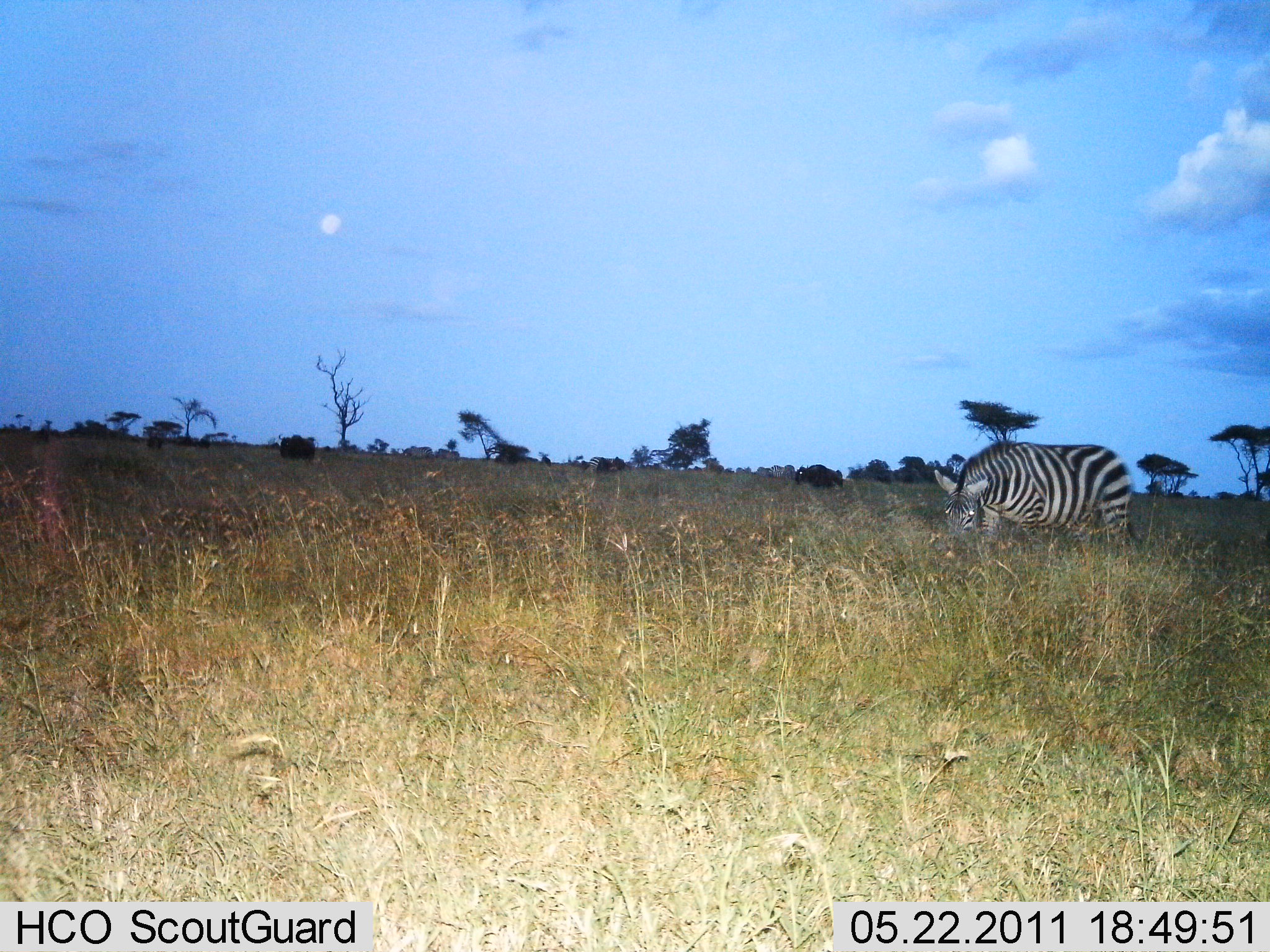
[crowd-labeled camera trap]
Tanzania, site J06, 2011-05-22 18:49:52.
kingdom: Animalia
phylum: Chordata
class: Mammalia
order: Perissodactyla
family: Equidae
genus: Equus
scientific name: Equus quagga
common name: plains zebra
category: zebra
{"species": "zebra (plains zebra) (Equus quagga)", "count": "1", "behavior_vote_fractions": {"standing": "15%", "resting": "0%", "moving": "0%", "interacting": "0%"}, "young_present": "0%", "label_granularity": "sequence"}